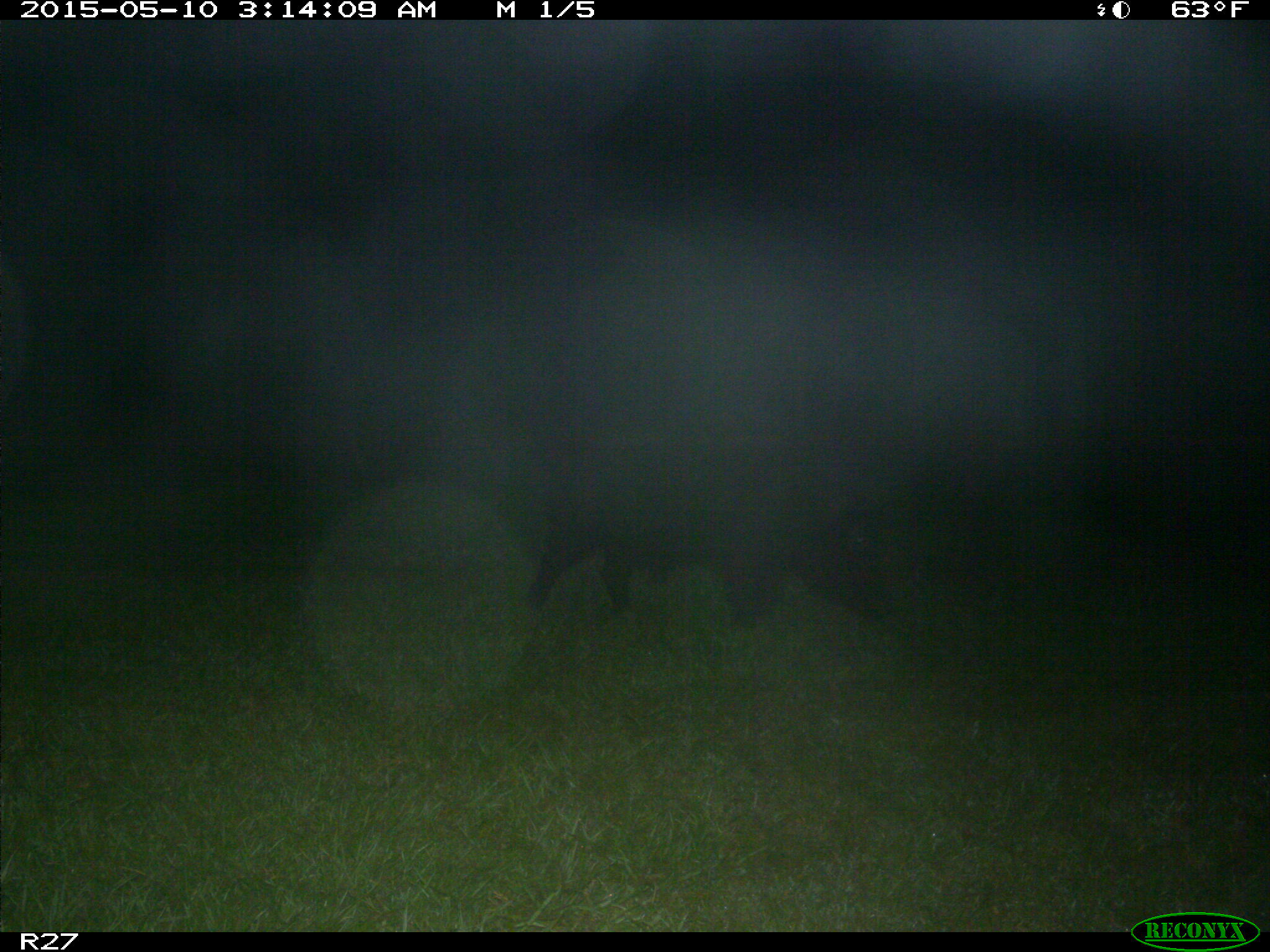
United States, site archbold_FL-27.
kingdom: Animalia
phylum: Chordata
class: Mammalia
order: Artiodactyla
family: Suidae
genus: Sus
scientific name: Sus scrofa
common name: wild boar